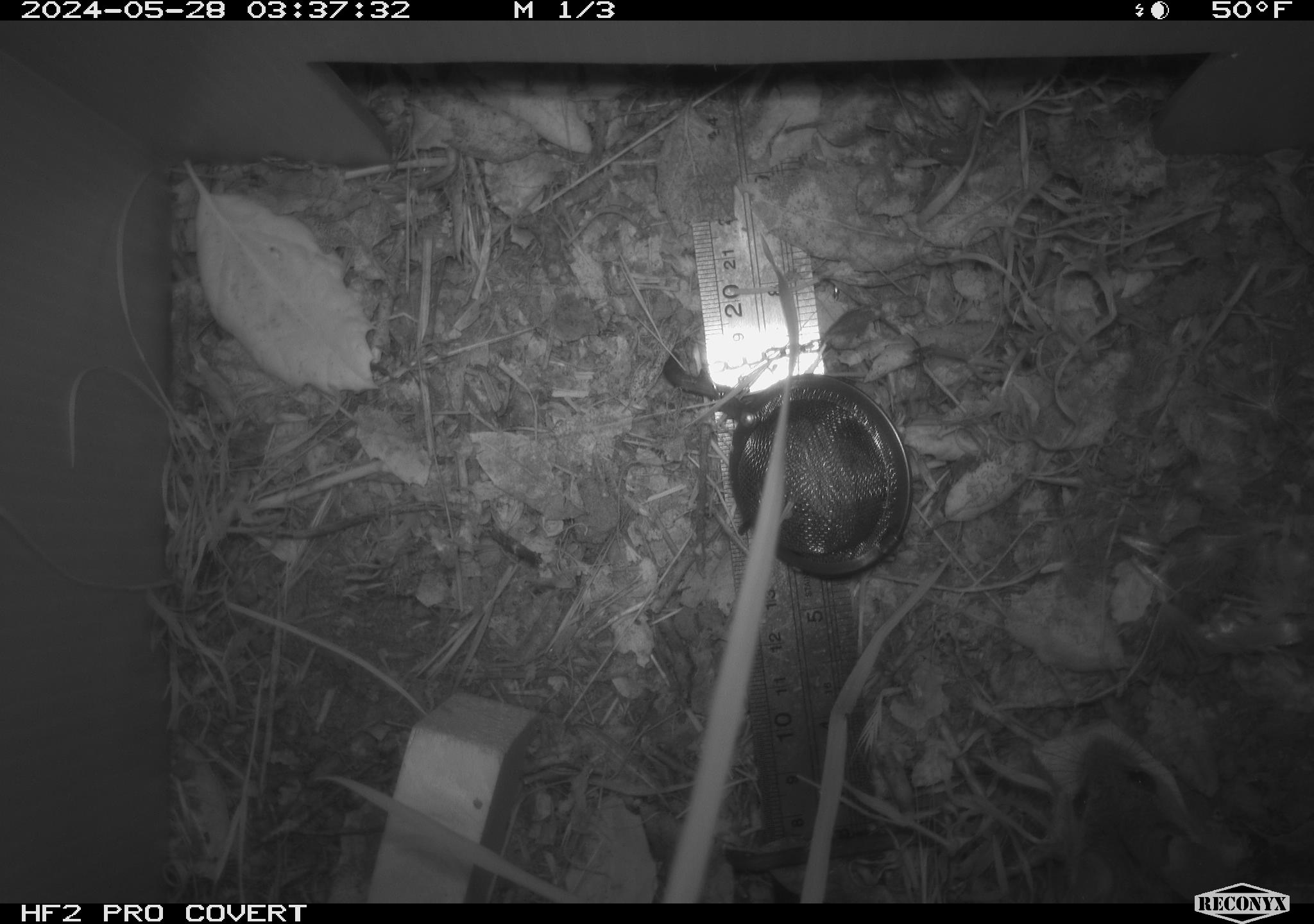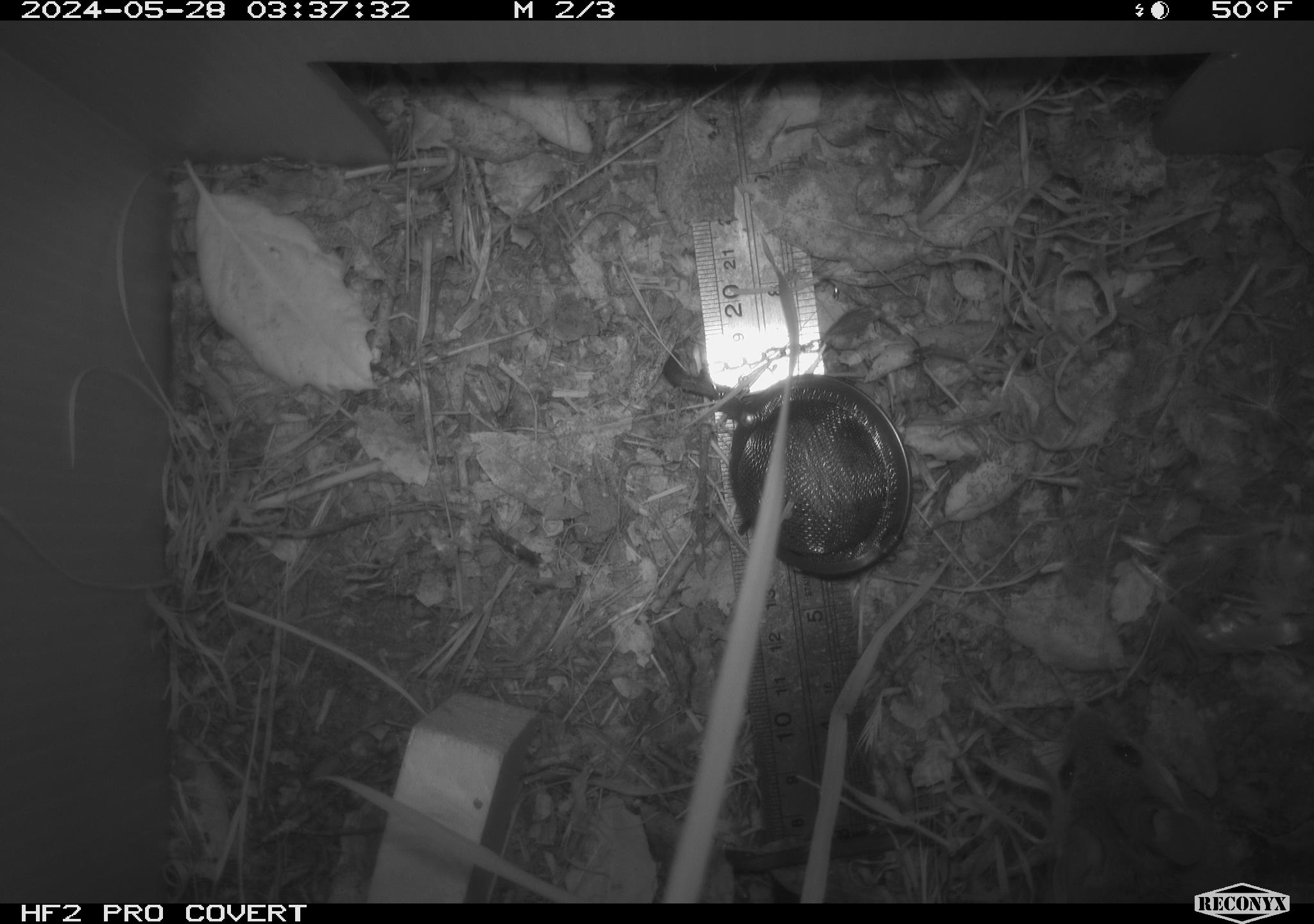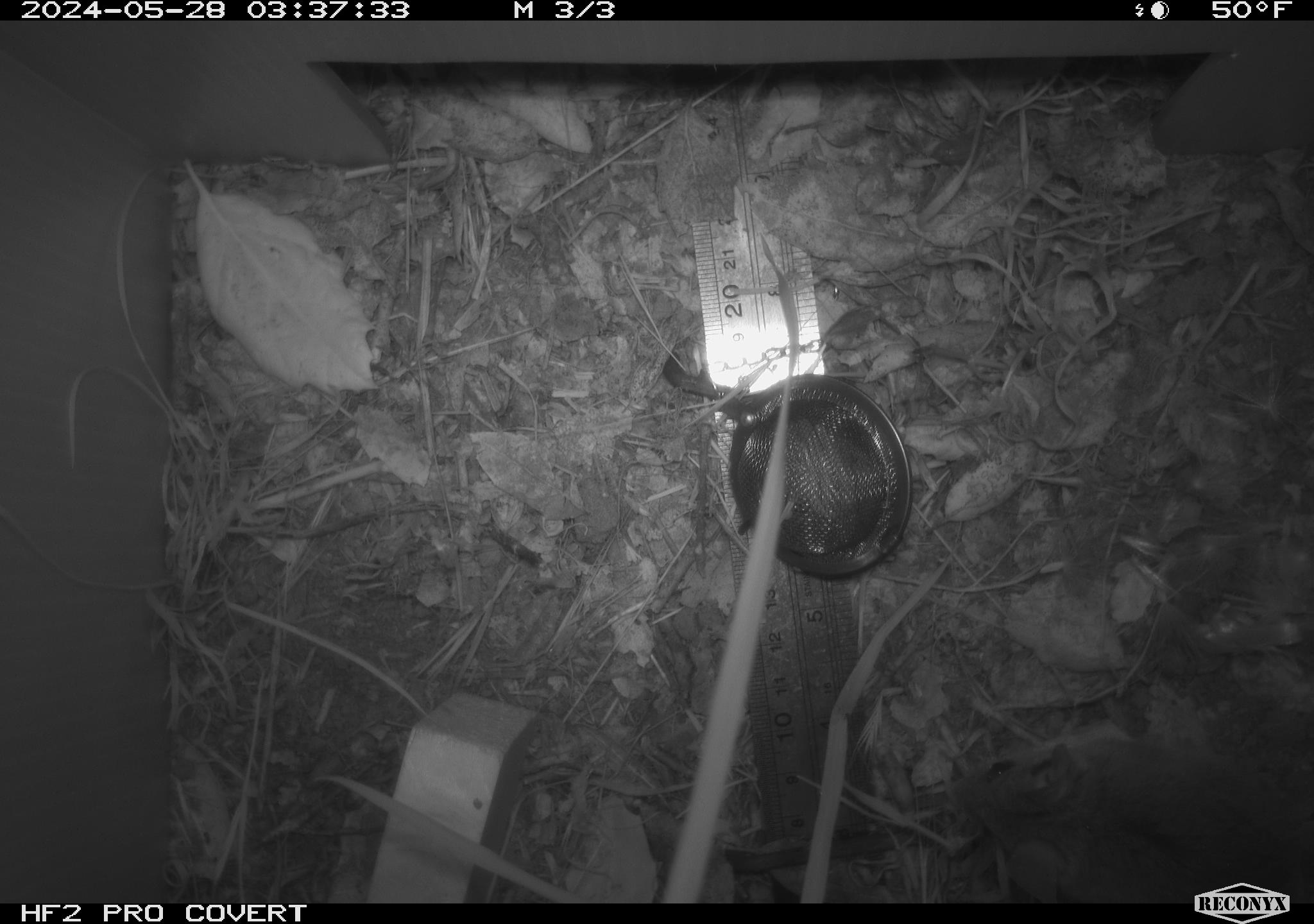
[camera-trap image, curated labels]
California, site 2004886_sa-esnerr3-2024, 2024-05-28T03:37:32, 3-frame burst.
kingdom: Animalia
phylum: Chordata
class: Mammalia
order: Rodentia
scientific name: Rodentia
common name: rodent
Rodent (Rodentia).